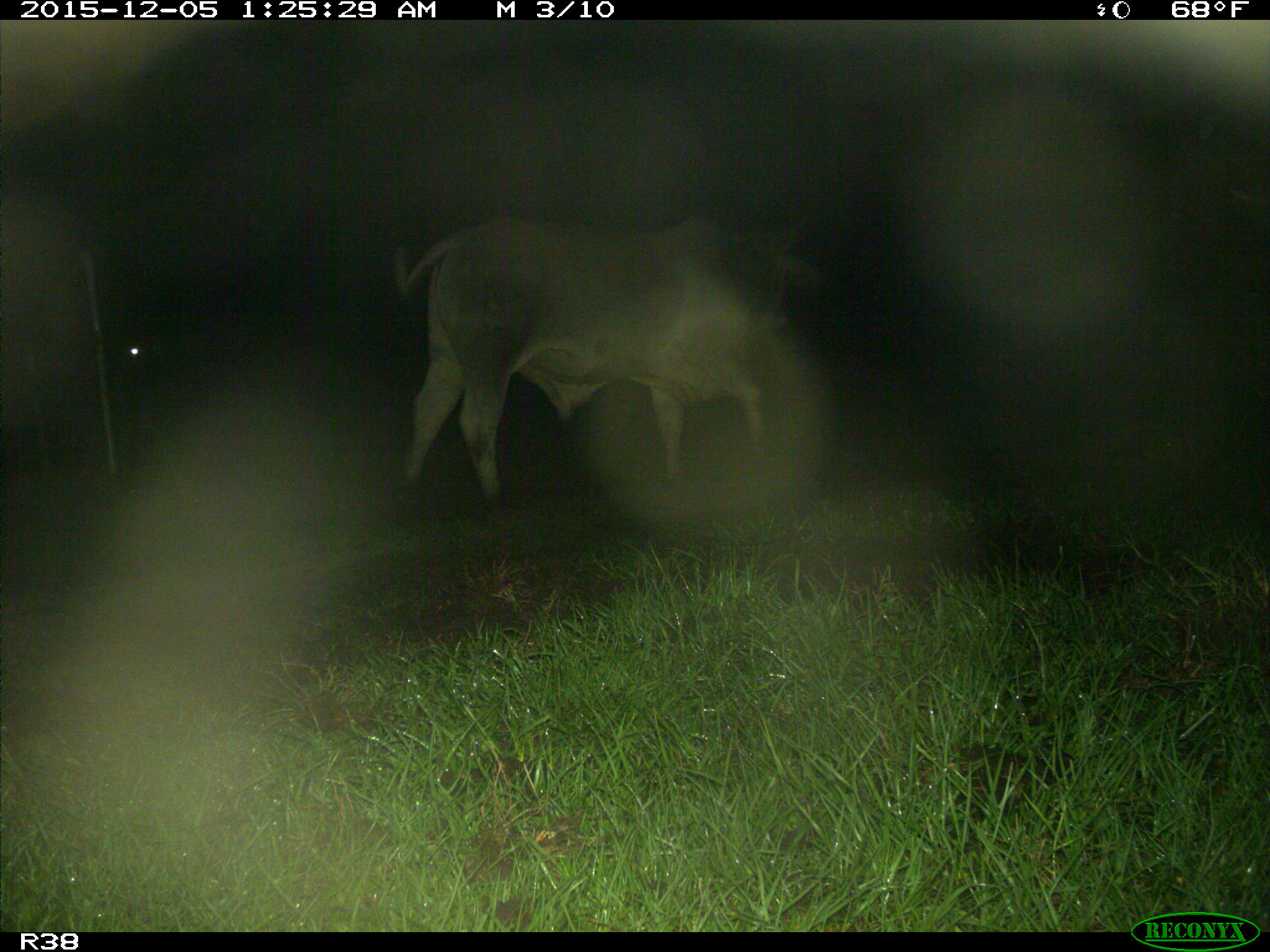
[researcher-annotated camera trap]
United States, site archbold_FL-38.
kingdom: Animalia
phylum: Chordata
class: Mammalia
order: Artiodactyla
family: Bovidae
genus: Bos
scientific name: Bos taurus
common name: domestic cow